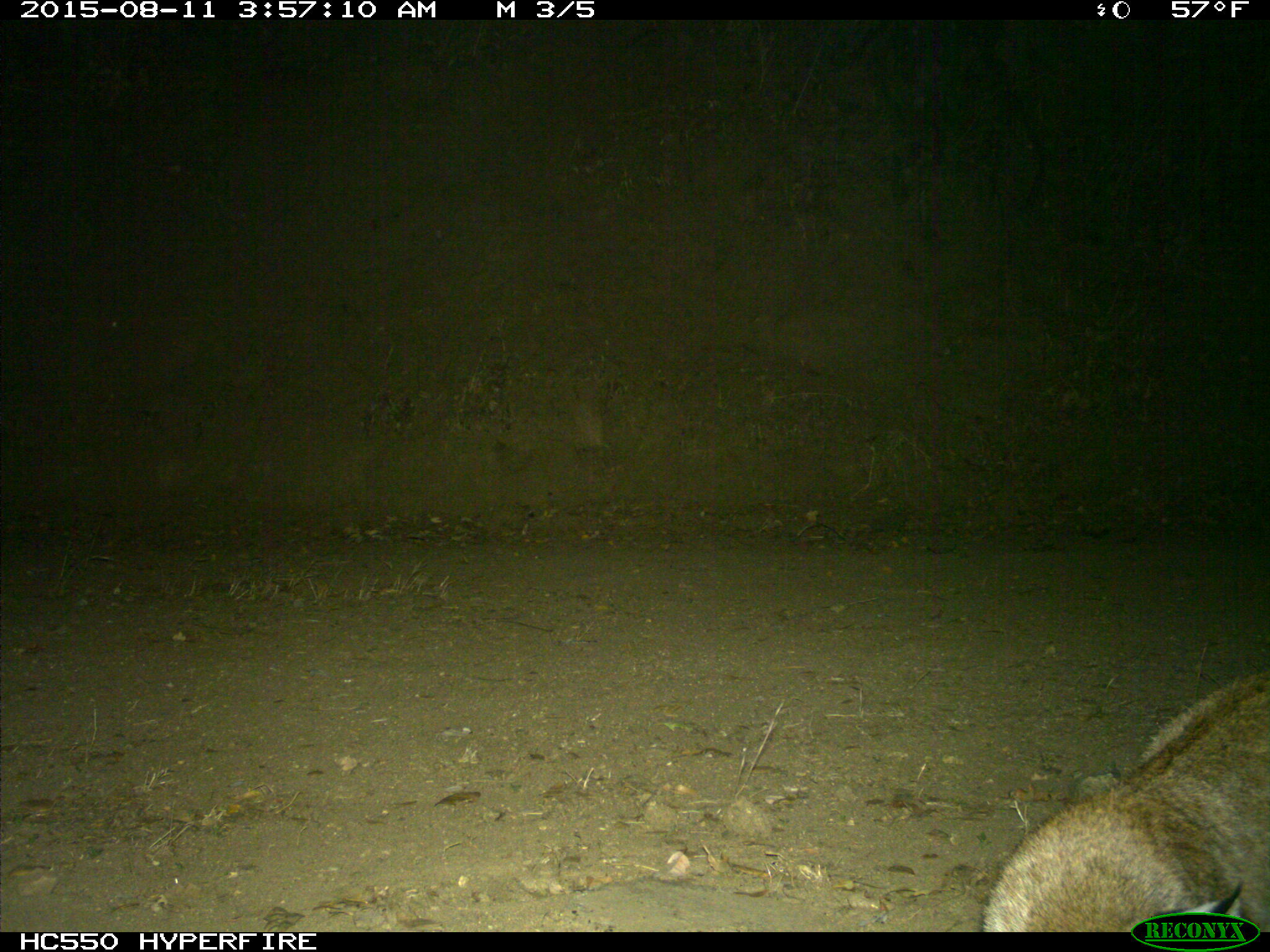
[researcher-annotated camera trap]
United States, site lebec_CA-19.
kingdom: Animalia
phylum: Chordata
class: Mammalia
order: Carnivora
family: Felidae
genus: Lynx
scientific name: Lynx rufus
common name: bobcat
Lynx rufus (bobcat).